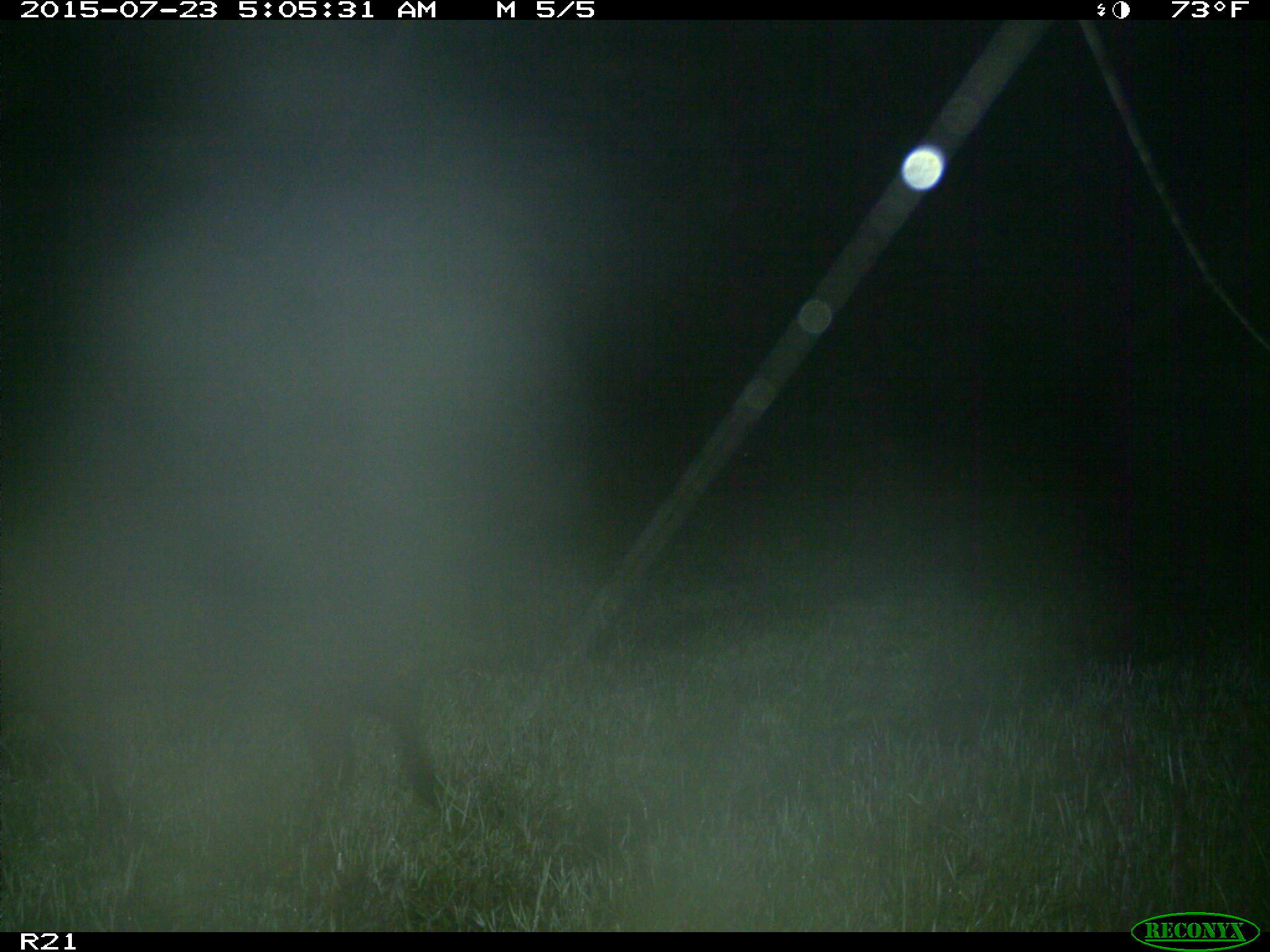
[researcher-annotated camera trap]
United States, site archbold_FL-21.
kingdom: Animalia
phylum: Chordata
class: Mammalia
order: Artiodactyla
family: Suidae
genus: Sus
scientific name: Sus scrofa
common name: wild boar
Sus scrofa (wild boar).